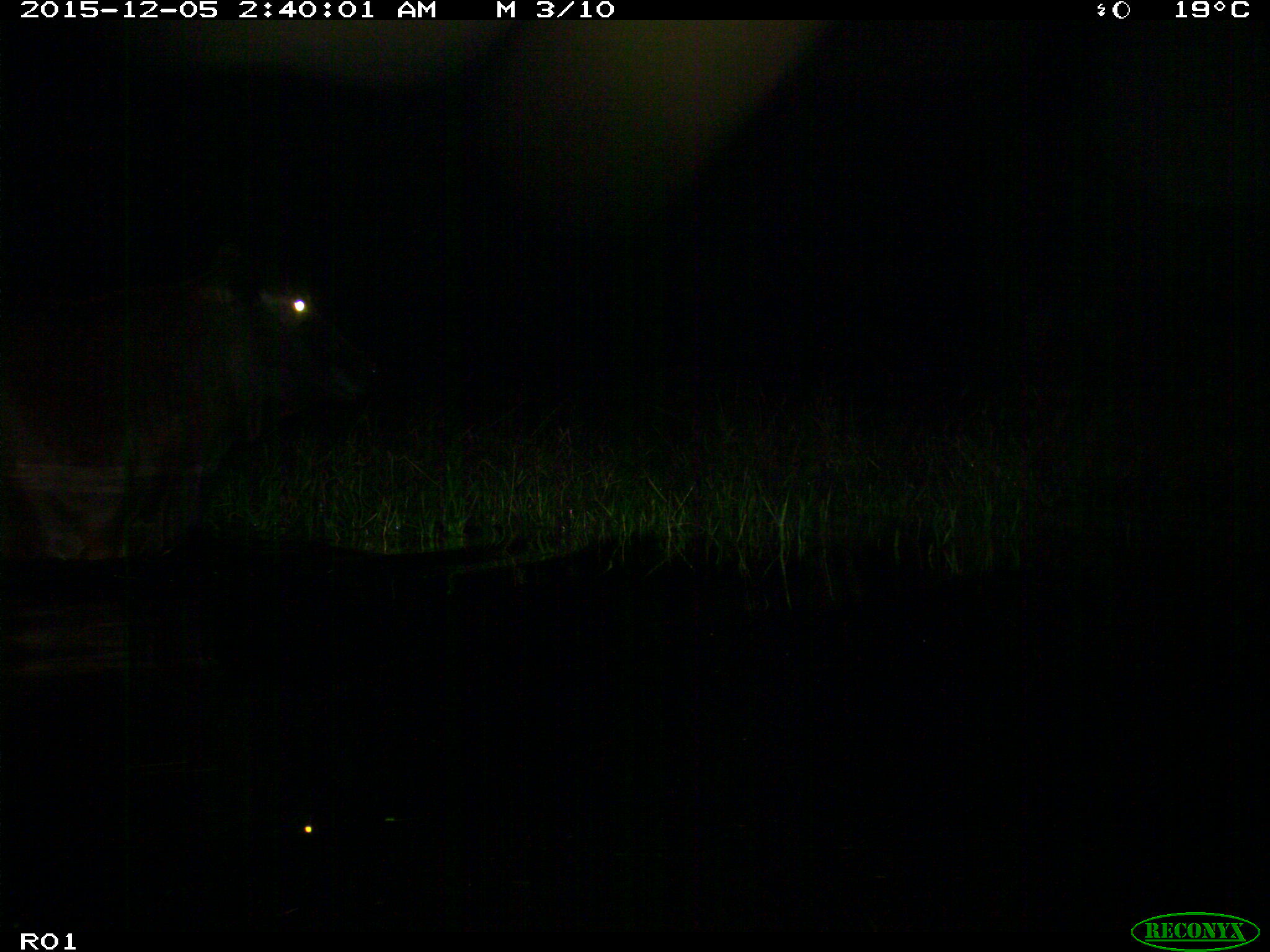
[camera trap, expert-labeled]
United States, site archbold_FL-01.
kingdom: Animalia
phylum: Chordata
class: Mammalia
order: Artiodactyla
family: Bovidae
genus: Bos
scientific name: Bos taurus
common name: domestic cow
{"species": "Bos taurus (domestic cow)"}